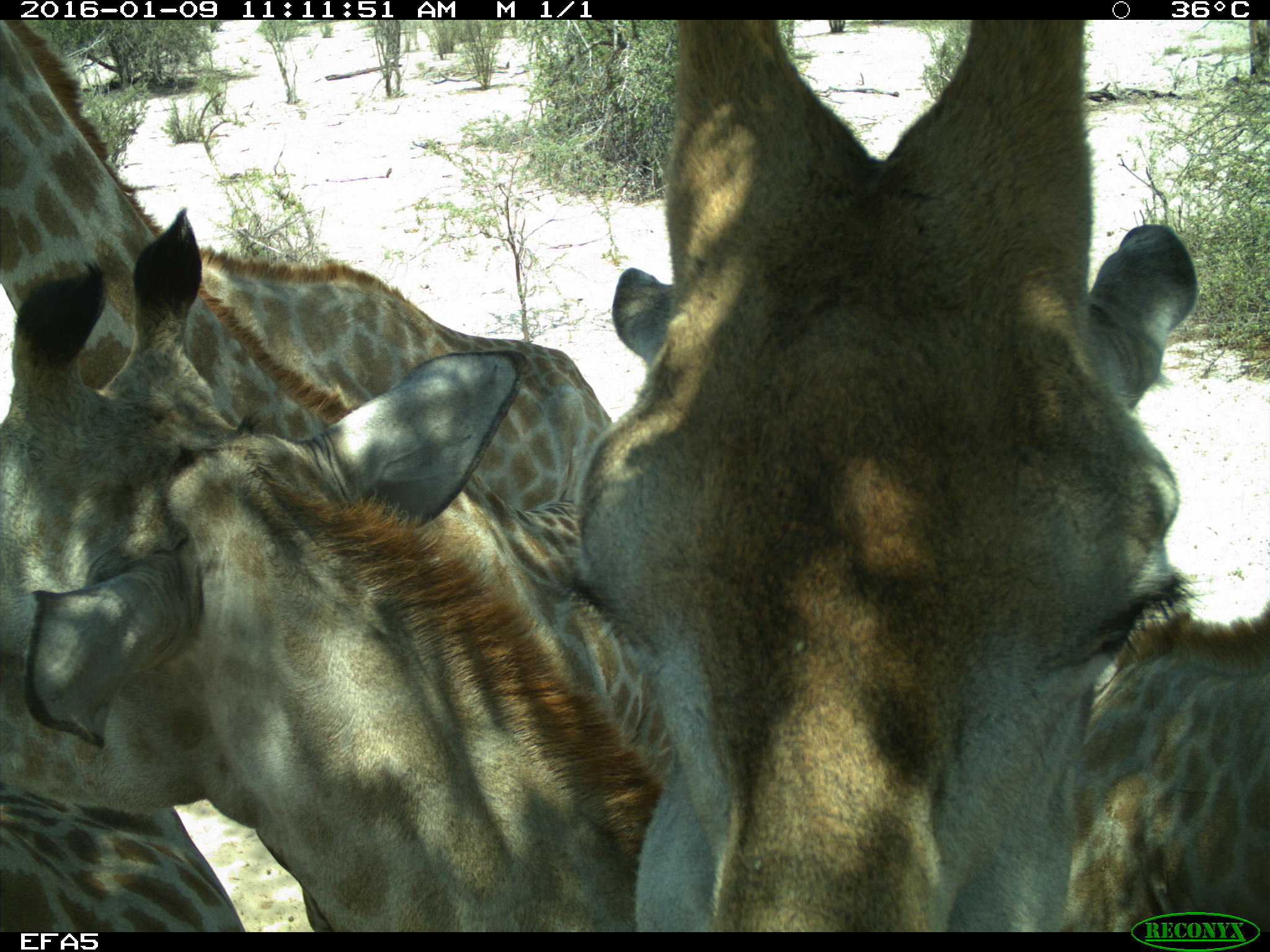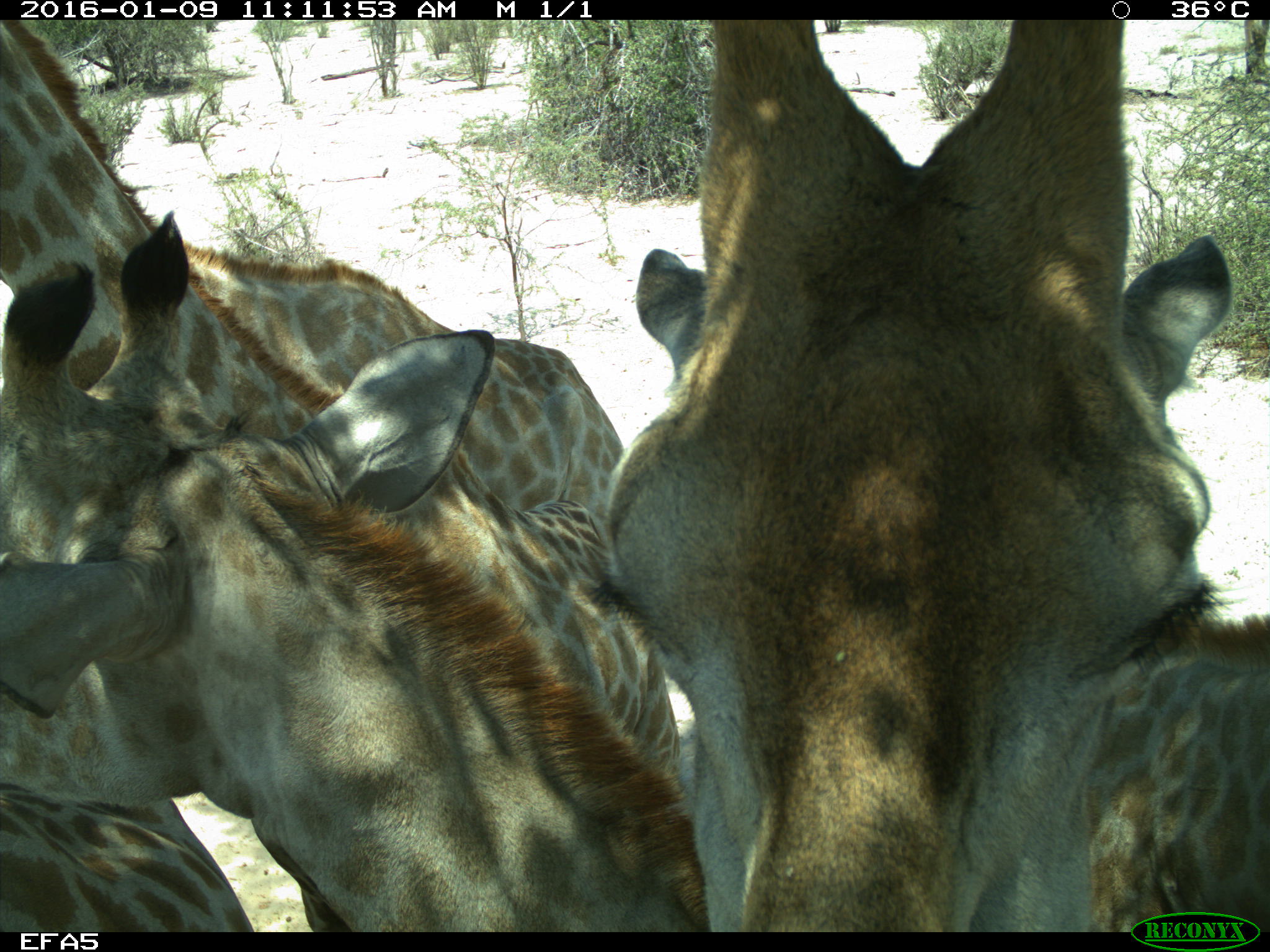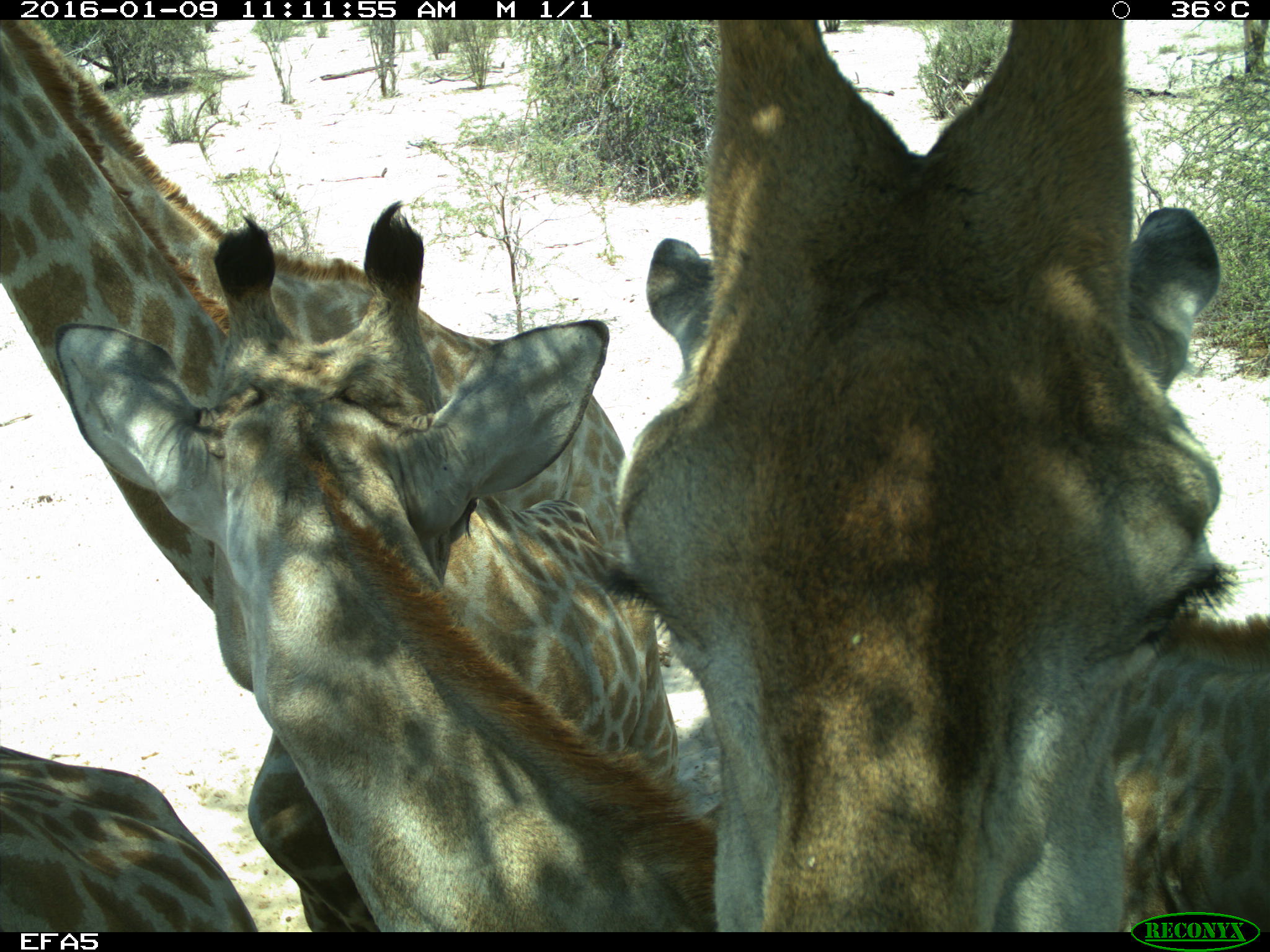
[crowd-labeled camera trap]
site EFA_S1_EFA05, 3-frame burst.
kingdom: Animalia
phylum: Chordata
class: Mammalia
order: Artiodactyla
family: Giraffidae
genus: Giraffa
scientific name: Giraffa camelopardalis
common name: giraffe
Giraffe (Giraffa camelopardalis), count 6. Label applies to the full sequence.